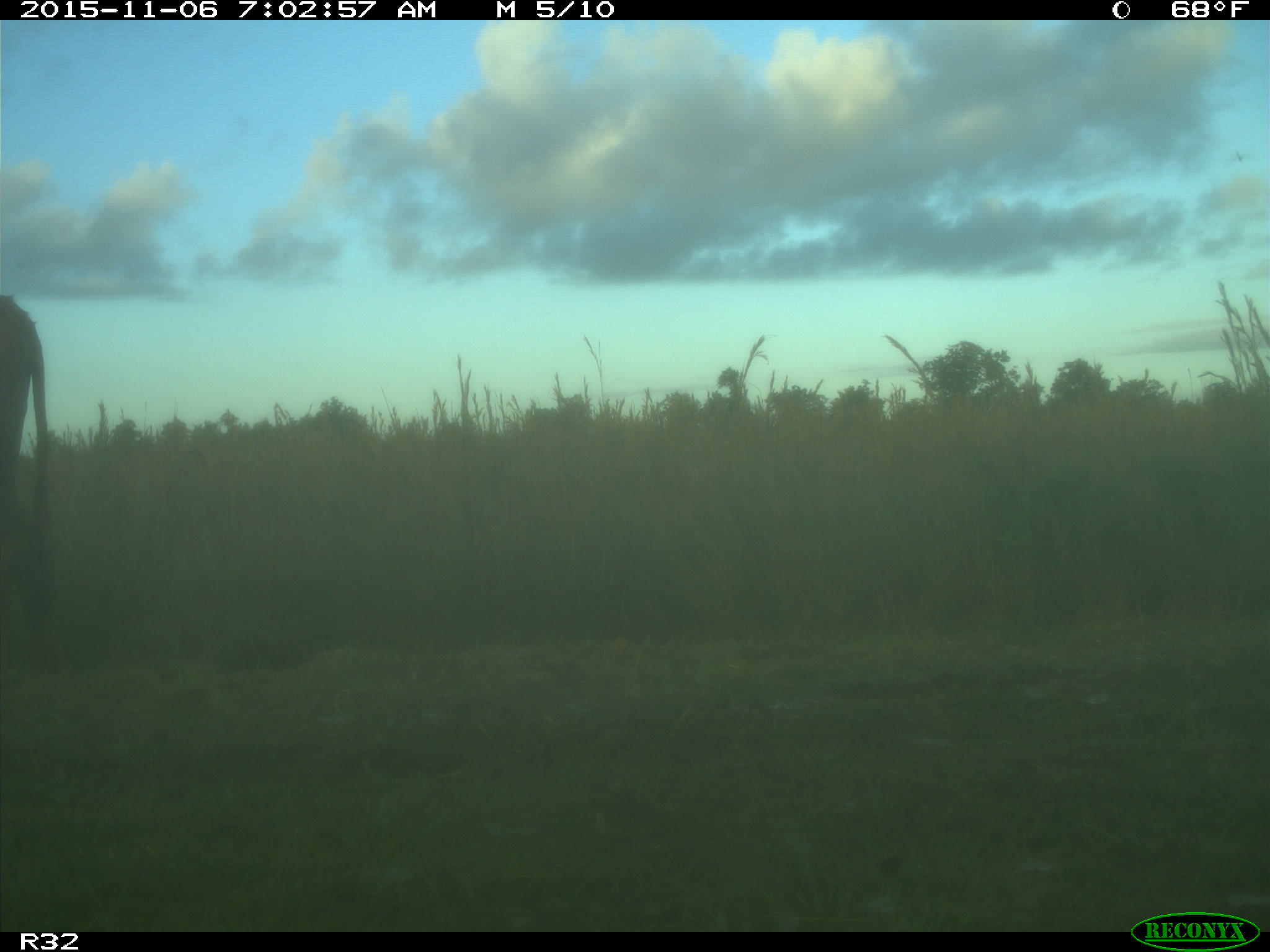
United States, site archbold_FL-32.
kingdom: Animalia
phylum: Chordata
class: Mammalia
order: Artiodactyla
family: Bovidae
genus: Bos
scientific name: Bos taurus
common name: domestic cow